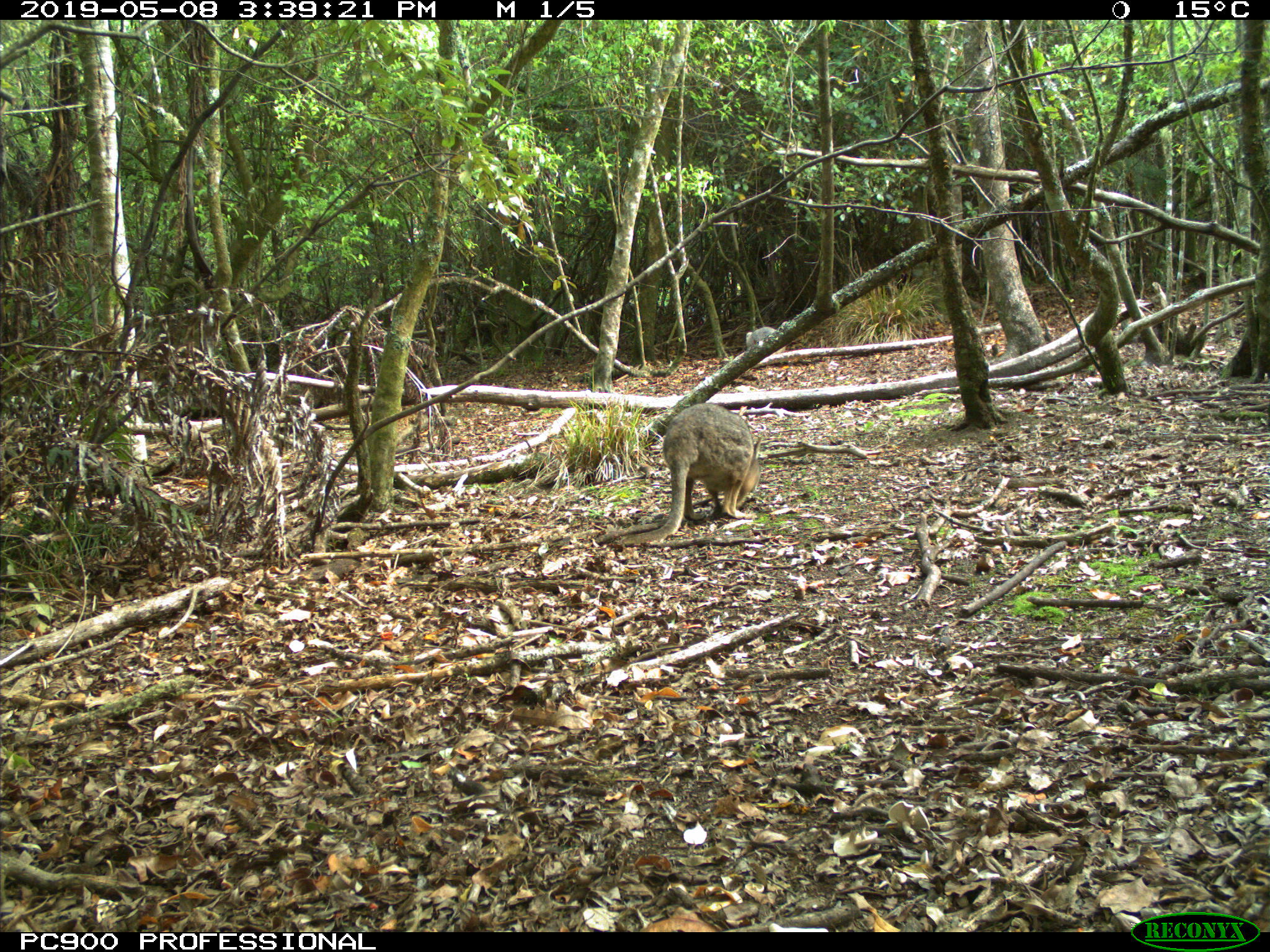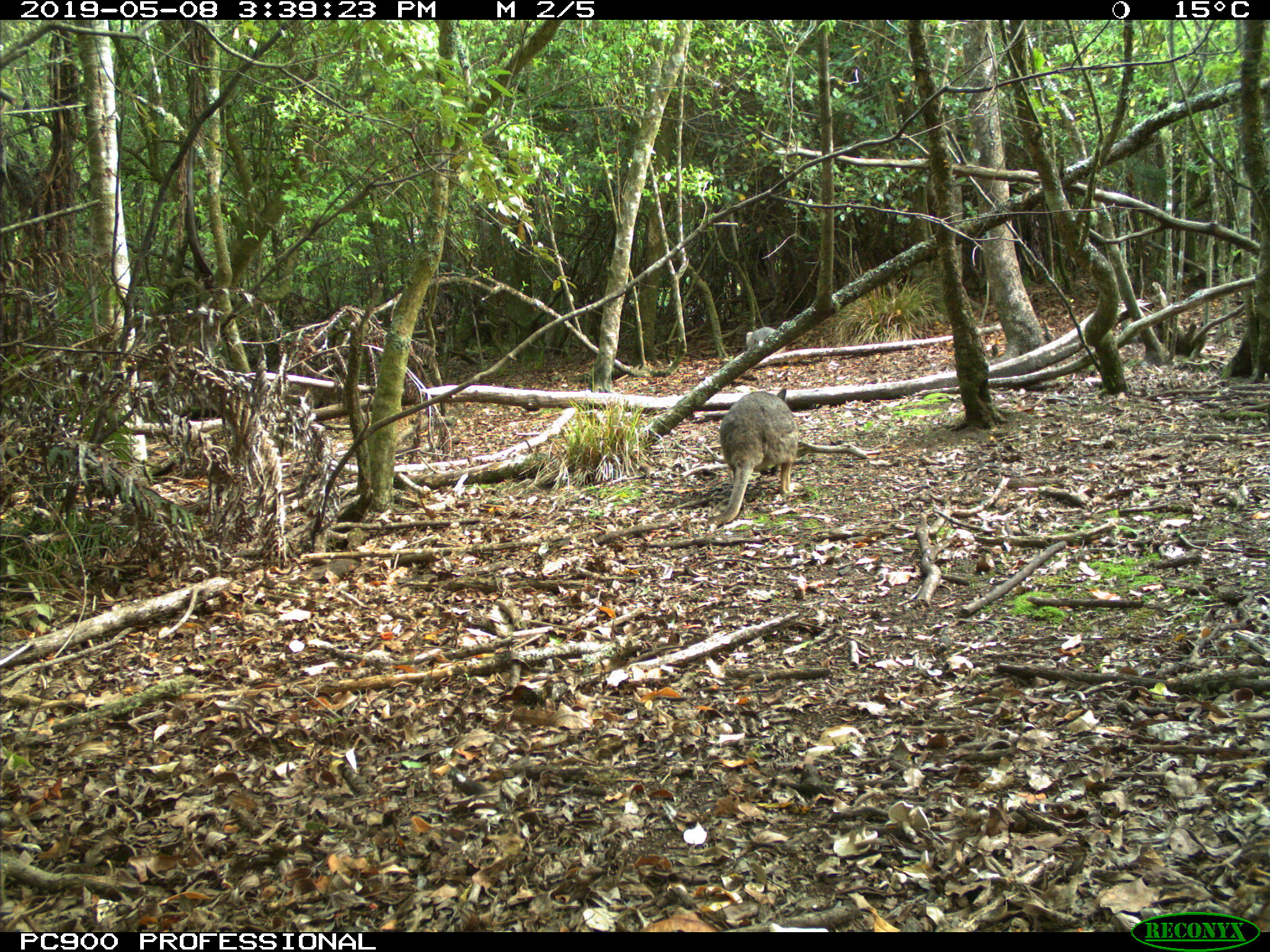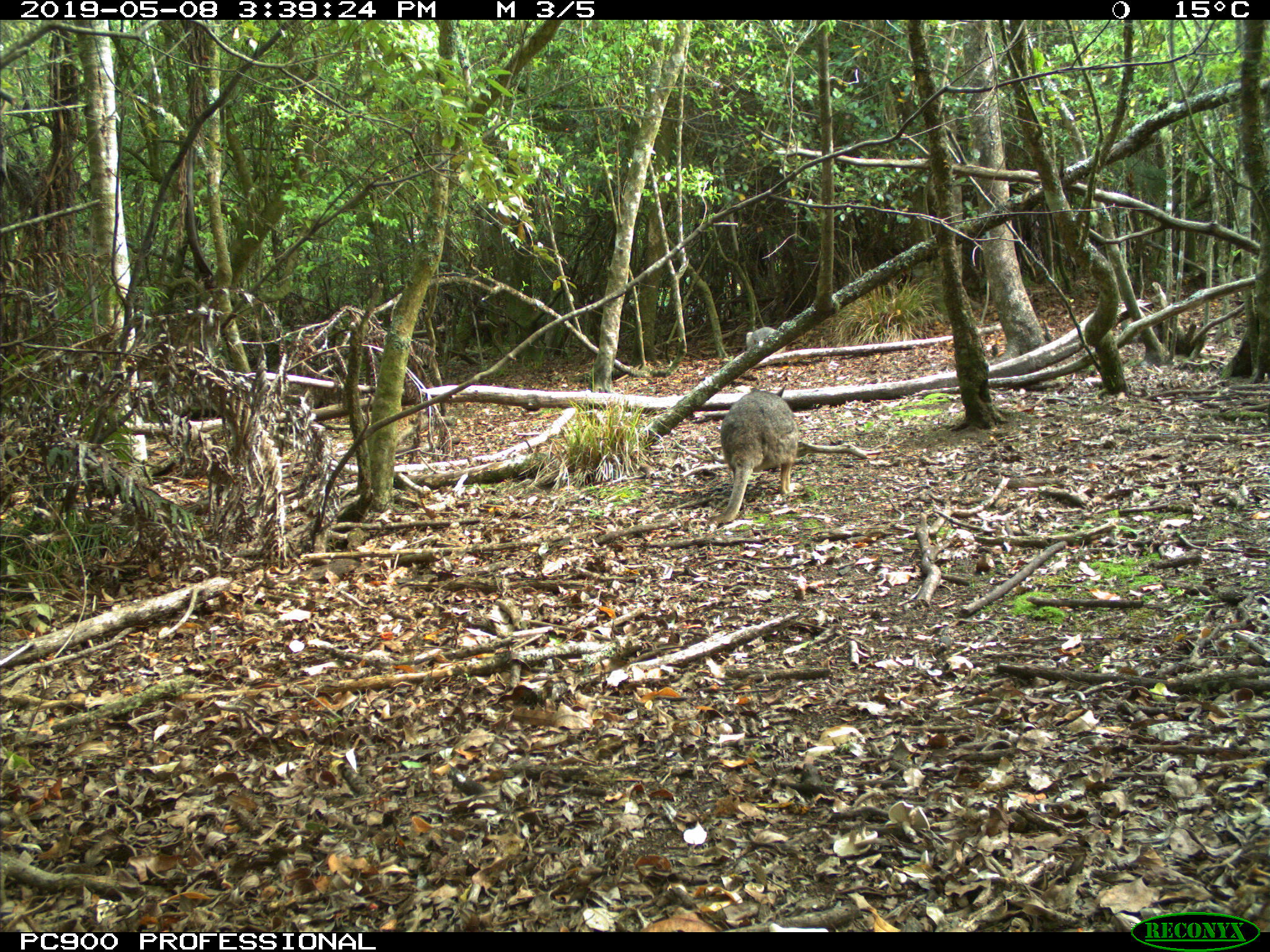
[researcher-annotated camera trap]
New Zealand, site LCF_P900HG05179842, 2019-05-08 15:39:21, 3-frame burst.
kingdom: Animalia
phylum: Chordata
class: Mammalia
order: Diprotodontia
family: Macropodidae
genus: Notamacropus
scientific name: Notamacropus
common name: wallaby